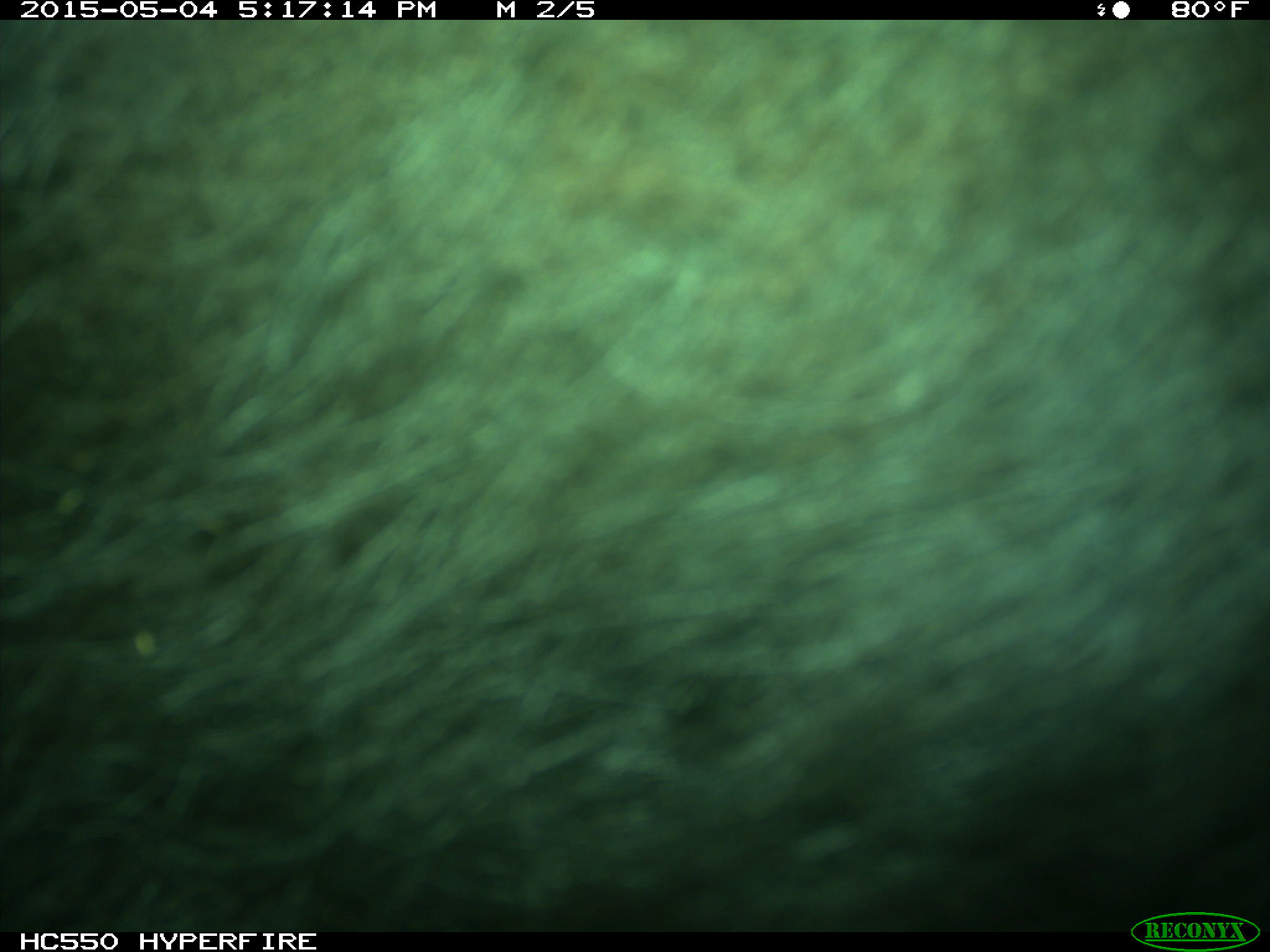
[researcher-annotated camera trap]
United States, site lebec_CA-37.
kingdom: Animalia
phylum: Chordata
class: Mammalia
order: Artiodactyla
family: Bovidae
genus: Bos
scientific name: Bos taurus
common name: domestic cow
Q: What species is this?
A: Bos taurus (domestic cow).